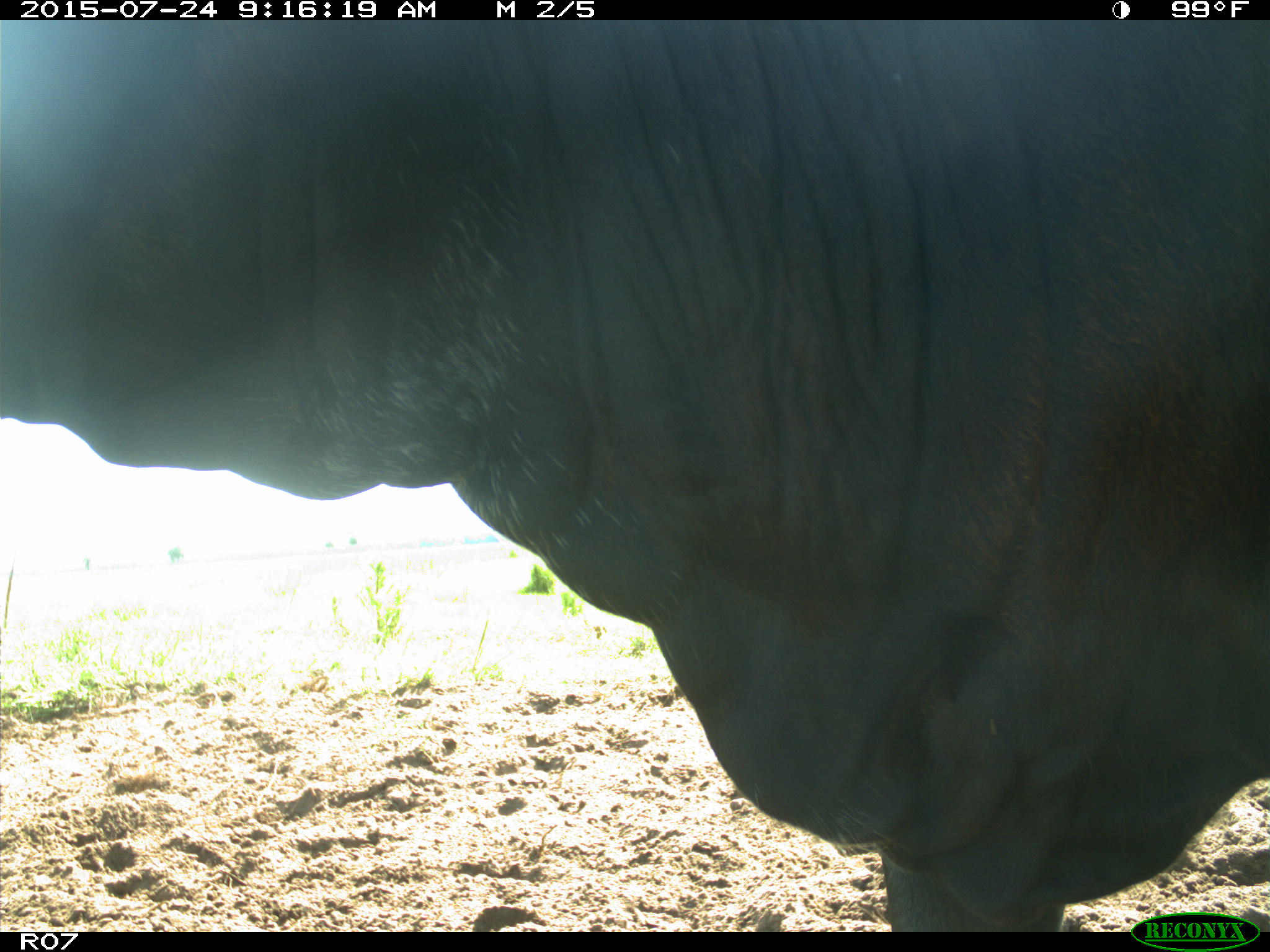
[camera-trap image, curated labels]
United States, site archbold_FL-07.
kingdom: Animalia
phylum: Chordata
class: Mammalia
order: Artiodactyla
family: Bovidae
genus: Bos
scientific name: Bos taurus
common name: domestic cow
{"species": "Bos taurus (domestic cow)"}